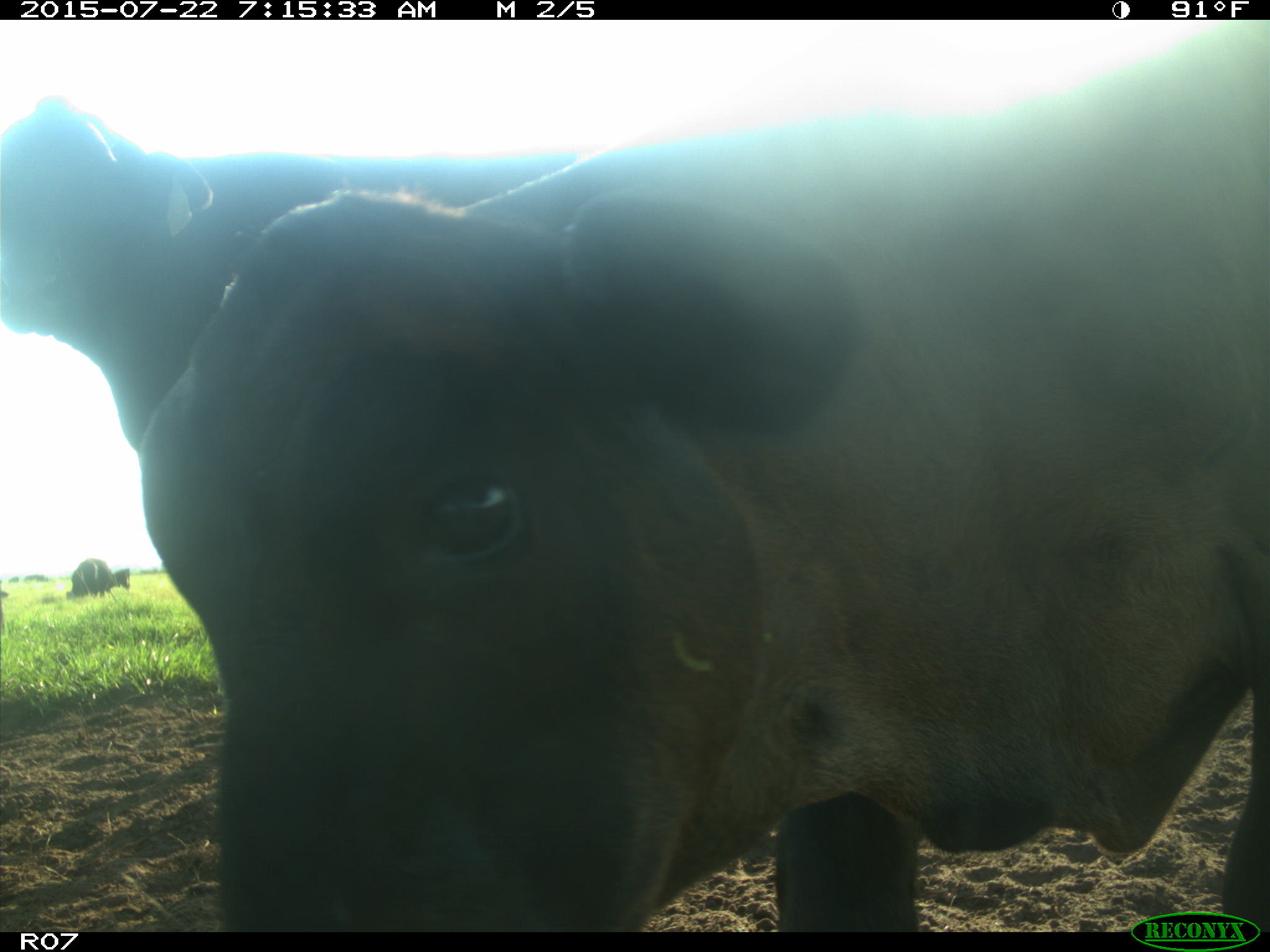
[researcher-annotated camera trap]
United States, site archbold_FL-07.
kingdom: Animalia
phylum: Chordata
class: Mammalia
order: Artiodactyla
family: Suidae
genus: Sus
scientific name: Sus scrofa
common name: wild boar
Sus scrofa (wild boar).